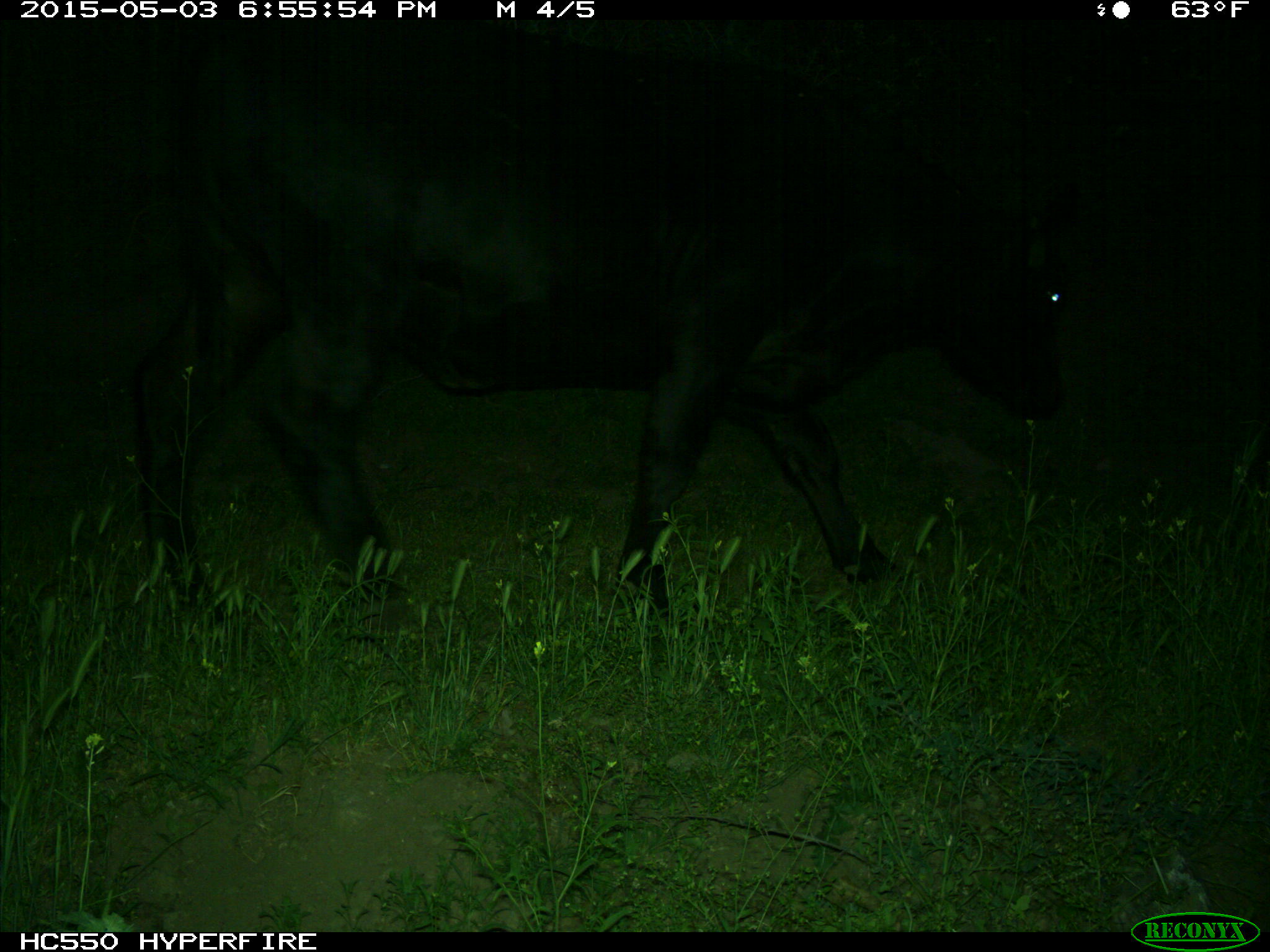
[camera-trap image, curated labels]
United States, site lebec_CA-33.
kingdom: Animalia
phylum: Chordata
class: Mammalia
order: Artiodactyla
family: Bovidae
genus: Bos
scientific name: Bos taurus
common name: domestic cow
Bos taurus (domestic cow).